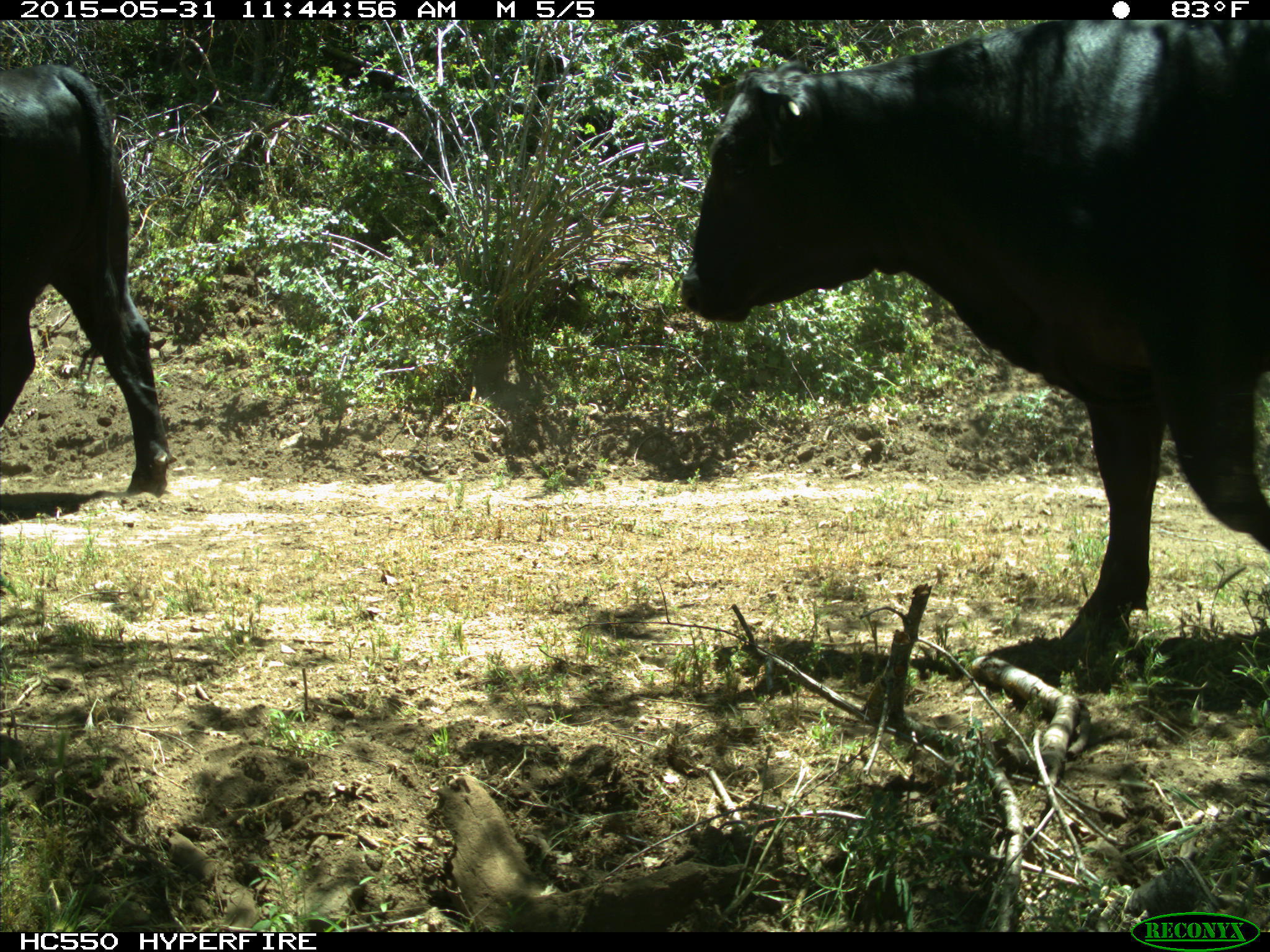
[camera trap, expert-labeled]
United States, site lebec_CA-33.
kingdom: Animalia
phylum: Chordata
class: Mammalia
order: Artiodactyla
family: Bovidae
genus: Bos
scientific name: Bos taurus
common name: domestic cow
Bos taurus (domestic cow).